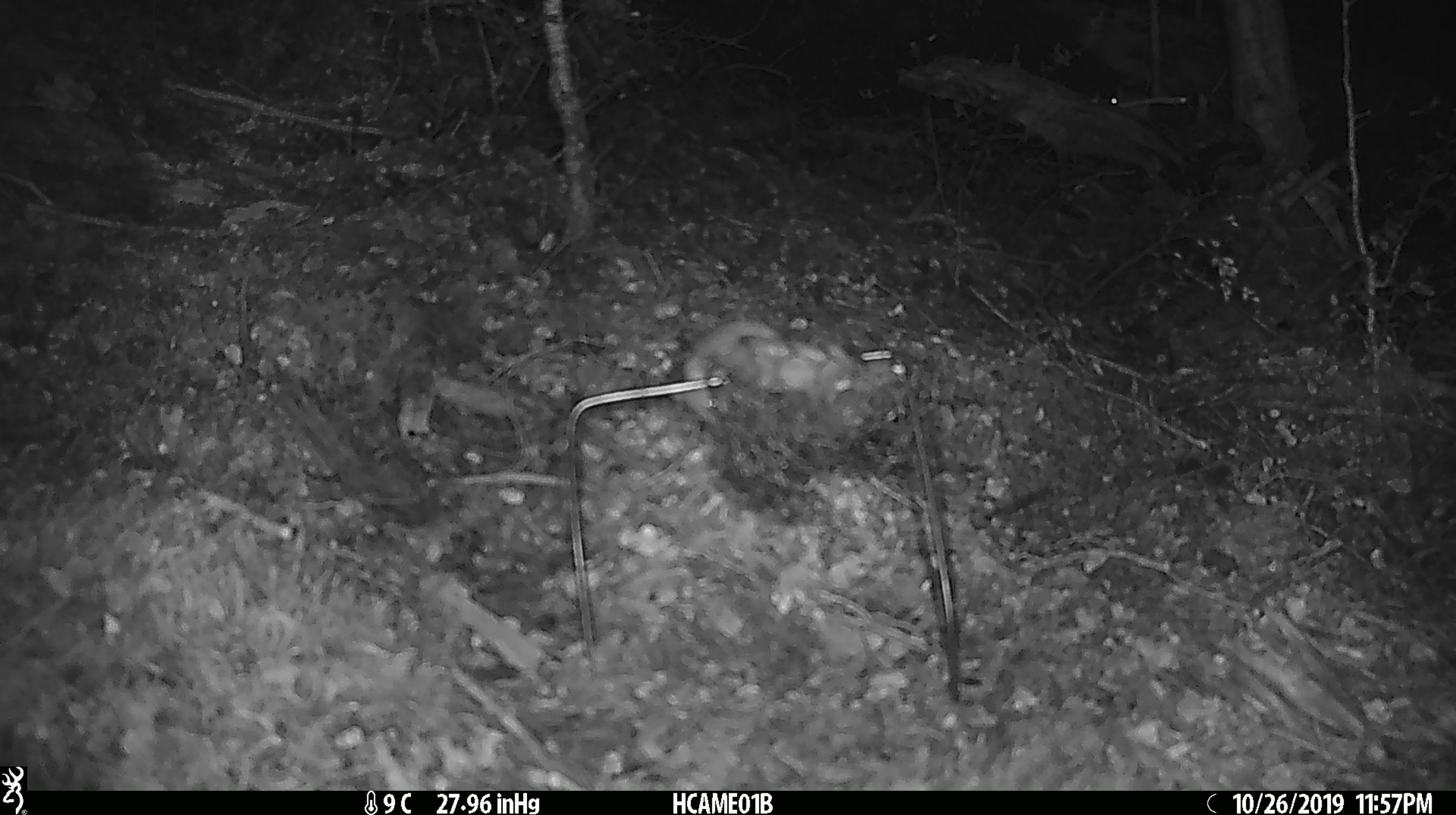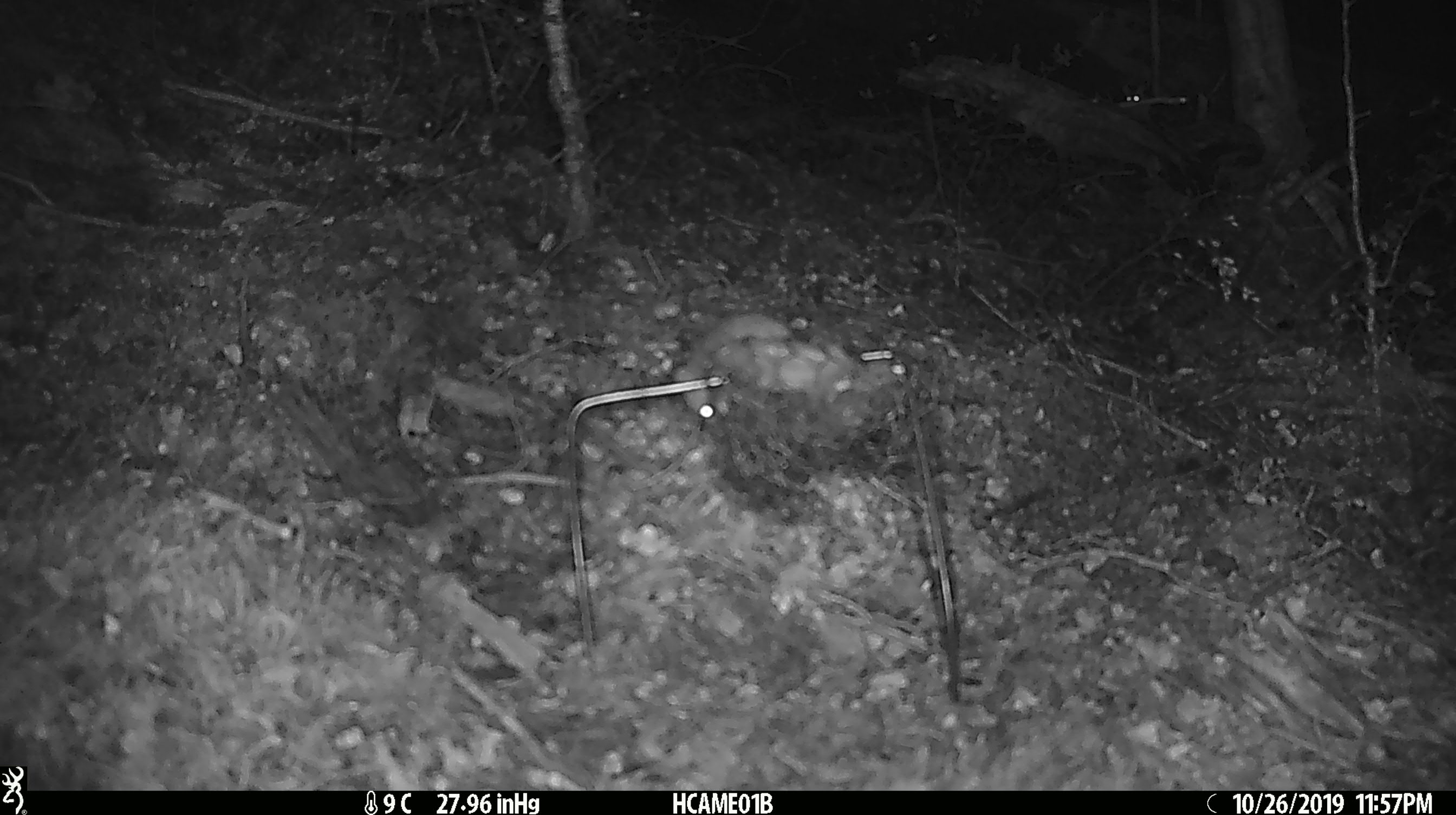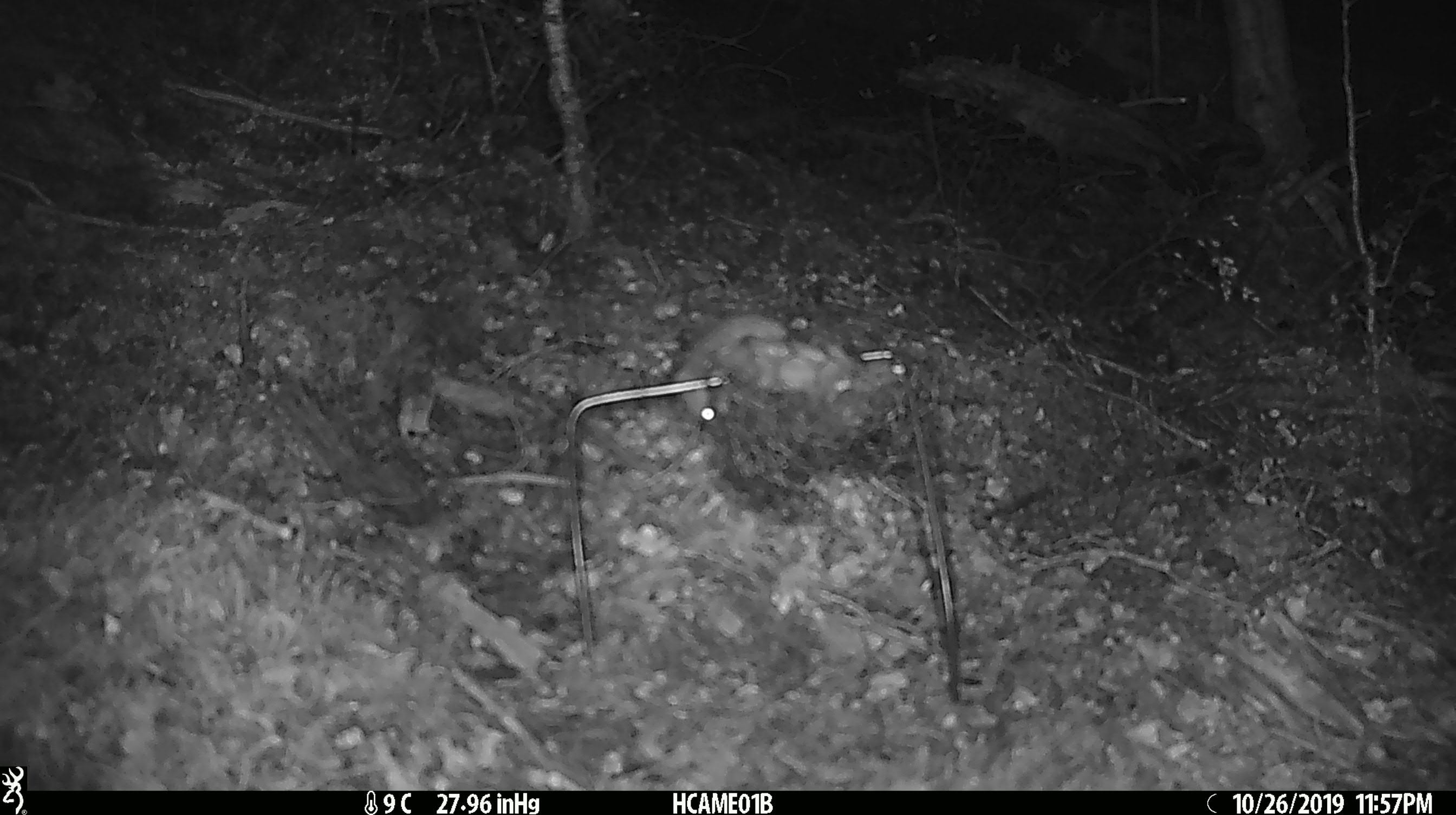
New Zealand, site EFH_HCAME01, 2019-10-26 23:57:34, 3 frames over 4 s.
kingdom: Animalia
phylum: Chordata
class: Mammalia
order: Rodentia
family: Muridae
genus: Mus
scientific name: Mus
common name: mouse